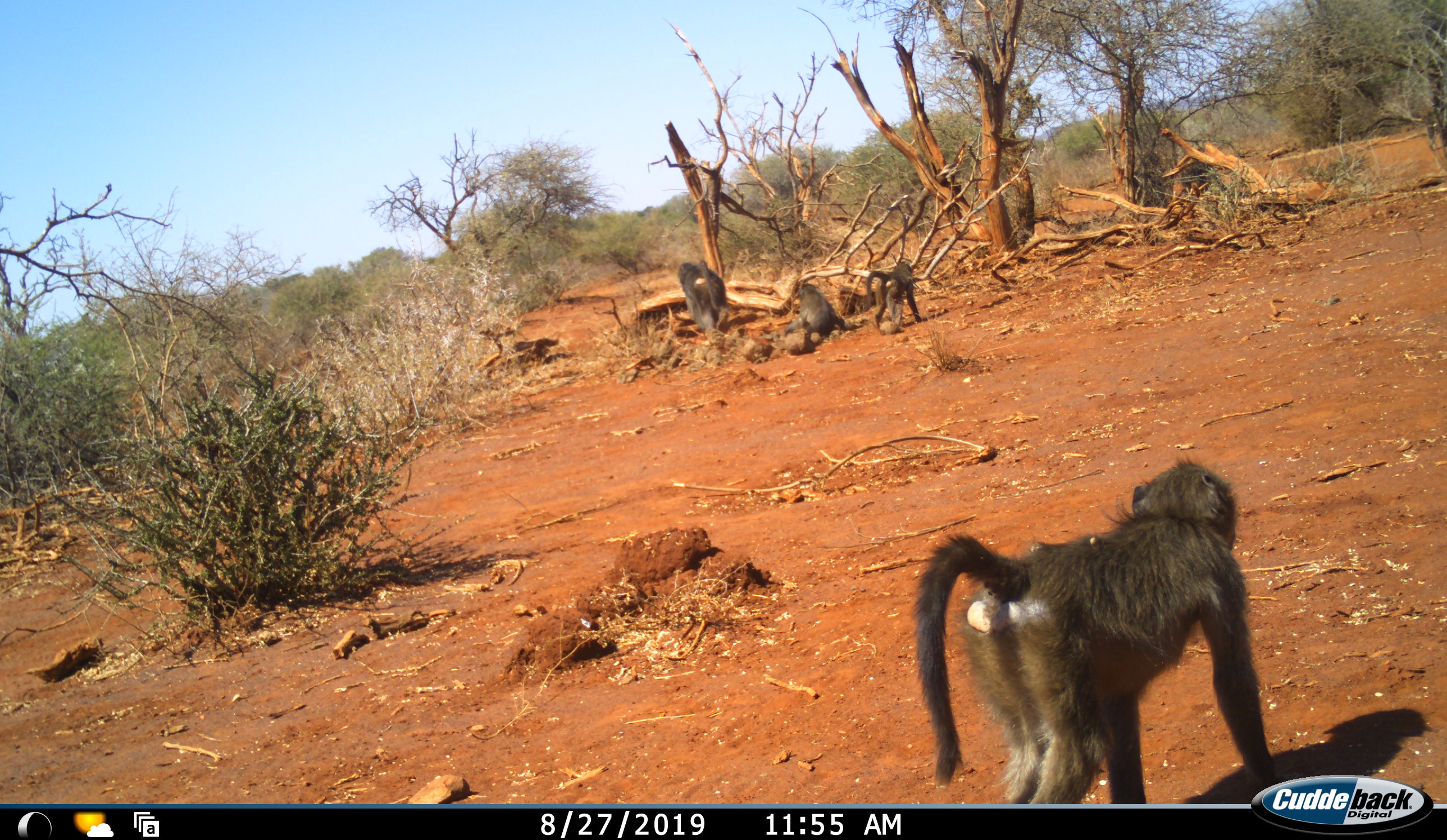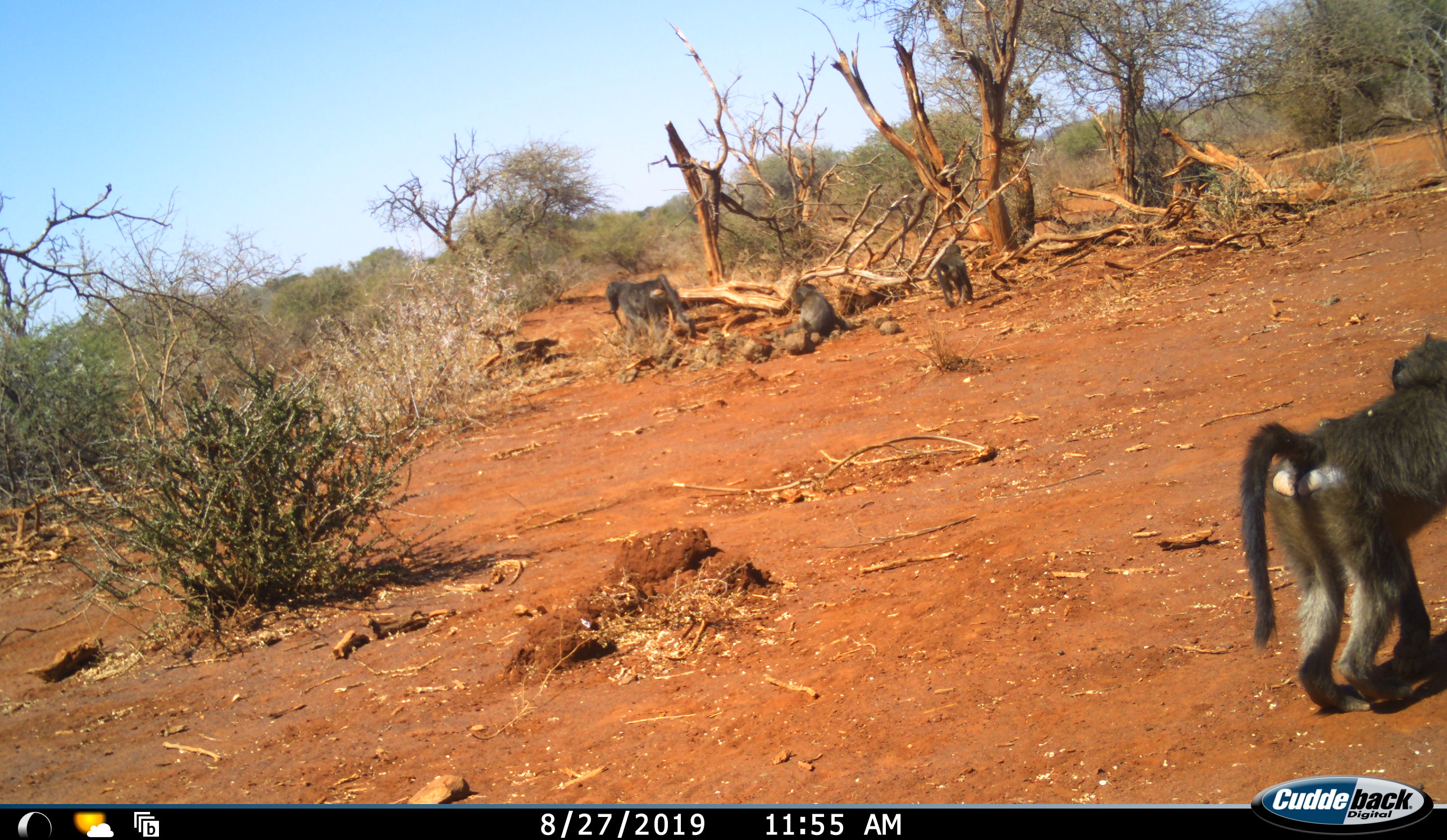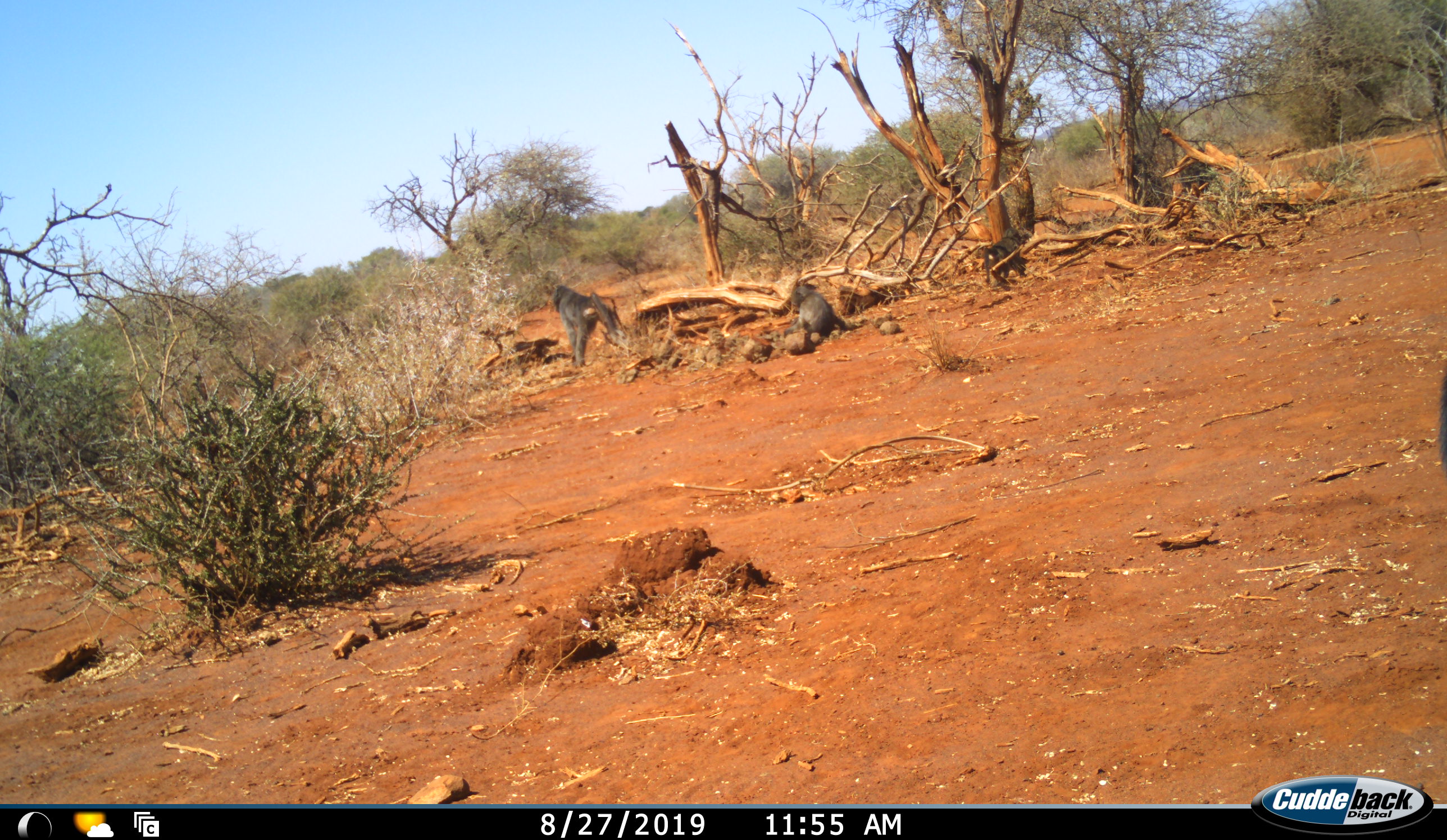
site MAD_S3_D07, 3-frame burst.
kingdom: Animalia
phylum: Chordata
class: Mammalia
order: Primates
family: Cercopithecidae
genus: Papio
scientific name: Papio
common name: baboon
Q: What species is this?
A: Baboon (Papio).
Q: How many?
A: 4.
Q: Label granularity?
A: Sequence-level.